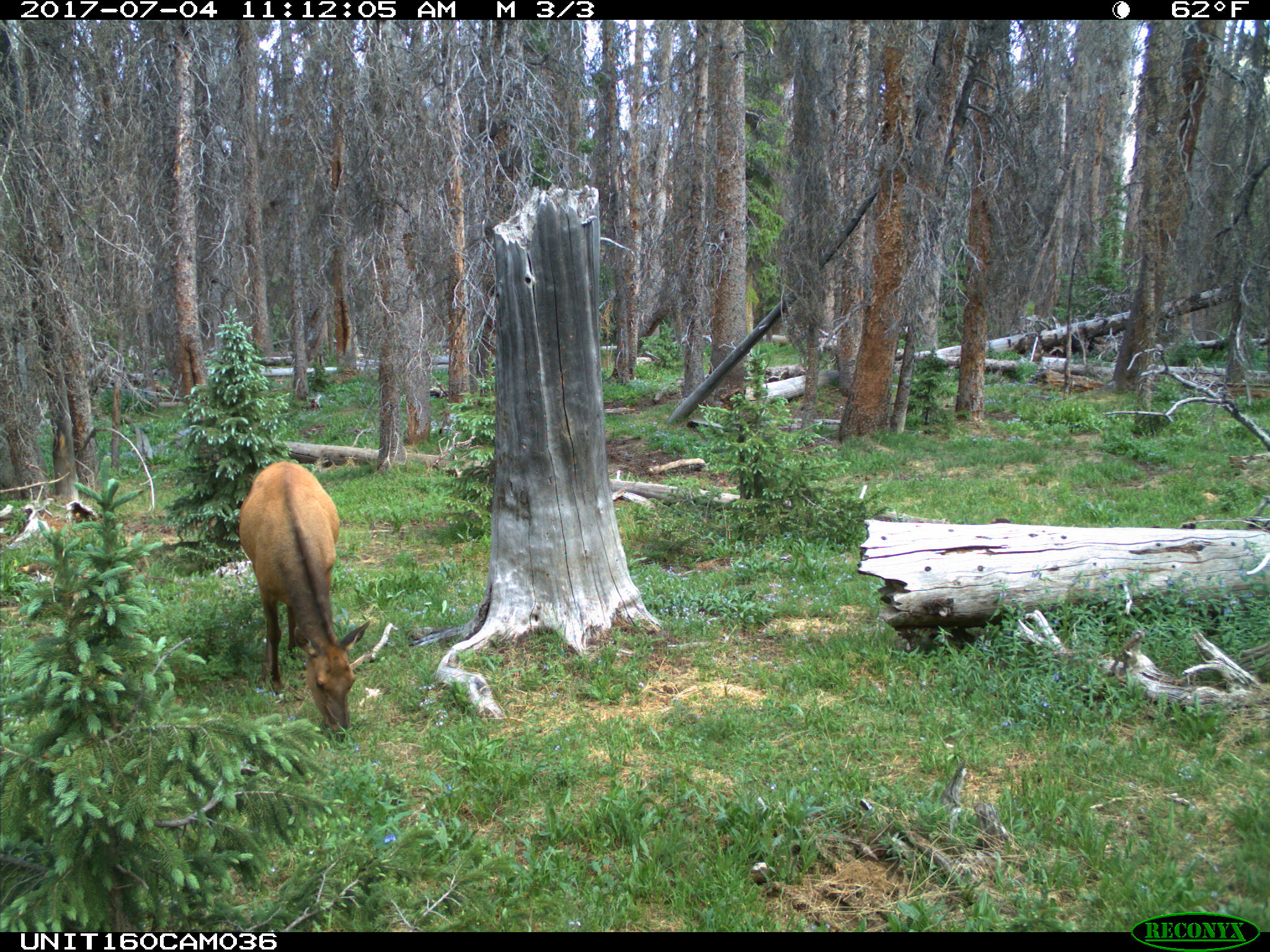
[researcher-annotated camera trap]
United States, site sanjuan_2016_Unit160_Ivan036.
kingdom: Animalia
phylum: Chordata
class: Mammalia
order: Artiodactyla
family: Cervidae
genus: Cervus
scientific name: Cervus elaphus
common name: red deer